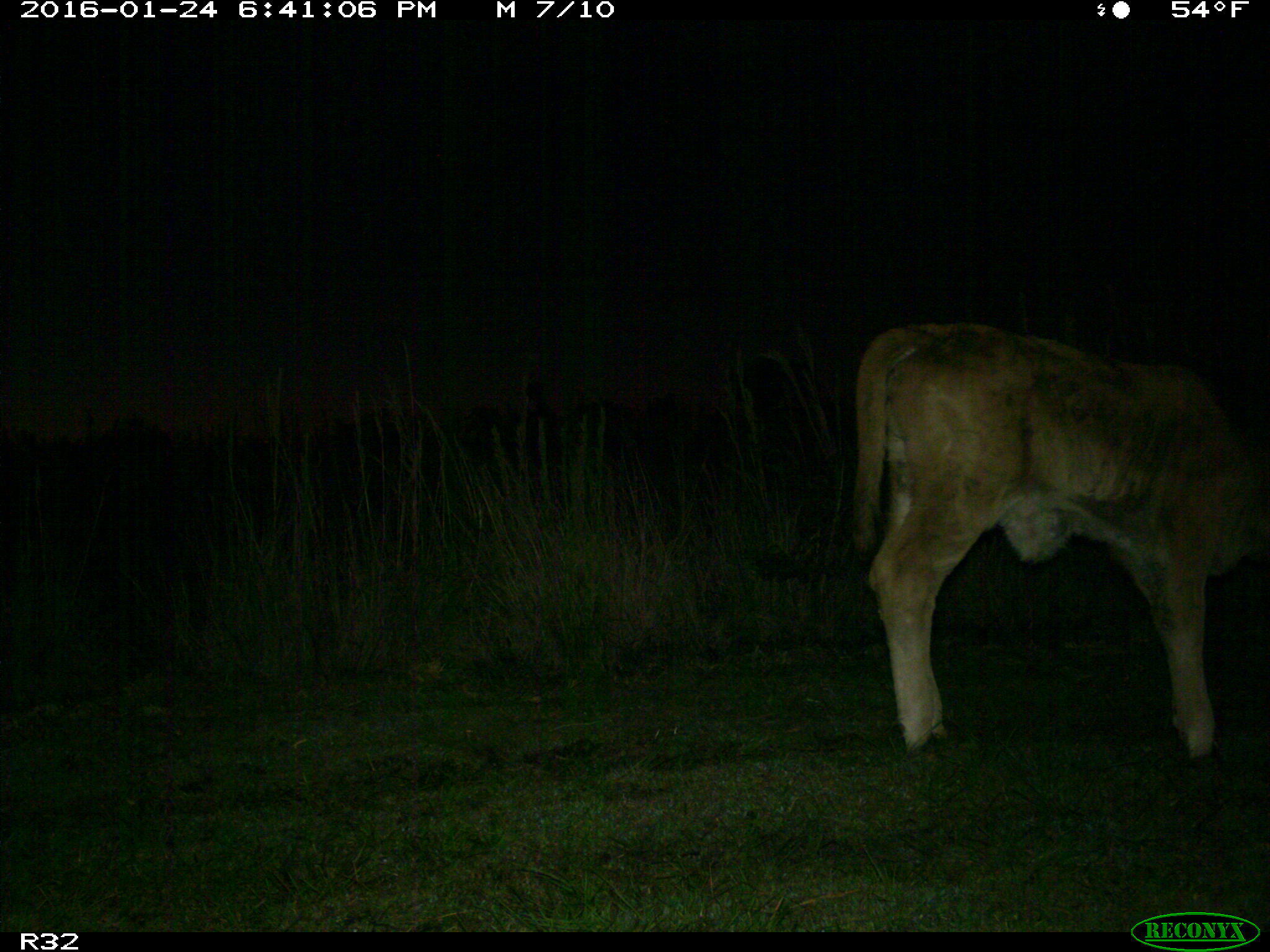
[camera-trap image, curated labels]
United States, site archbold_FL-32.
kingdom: Animalia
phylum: Chordata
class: Mammalia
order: Artiodactyla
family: Bovidae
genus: Bos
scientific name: Bos taurus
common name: domestic cow